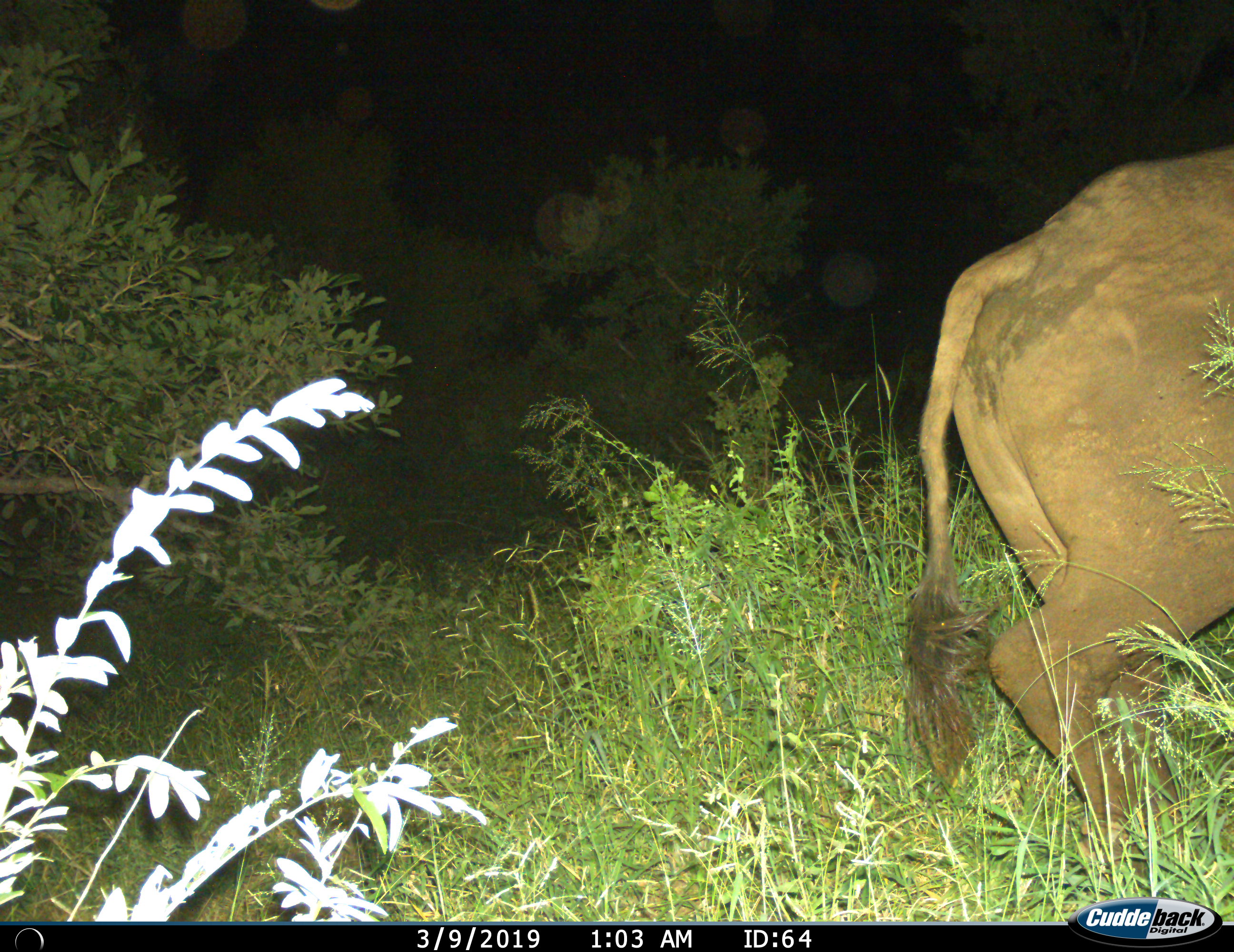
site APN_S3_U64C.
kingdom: Animalia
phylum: Chordata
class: Mammalia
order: Artiodactyla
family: Bovidae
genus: Syncerus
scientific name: Syncerus caffer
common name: african buffalo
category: buffalo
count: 1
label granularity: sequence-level